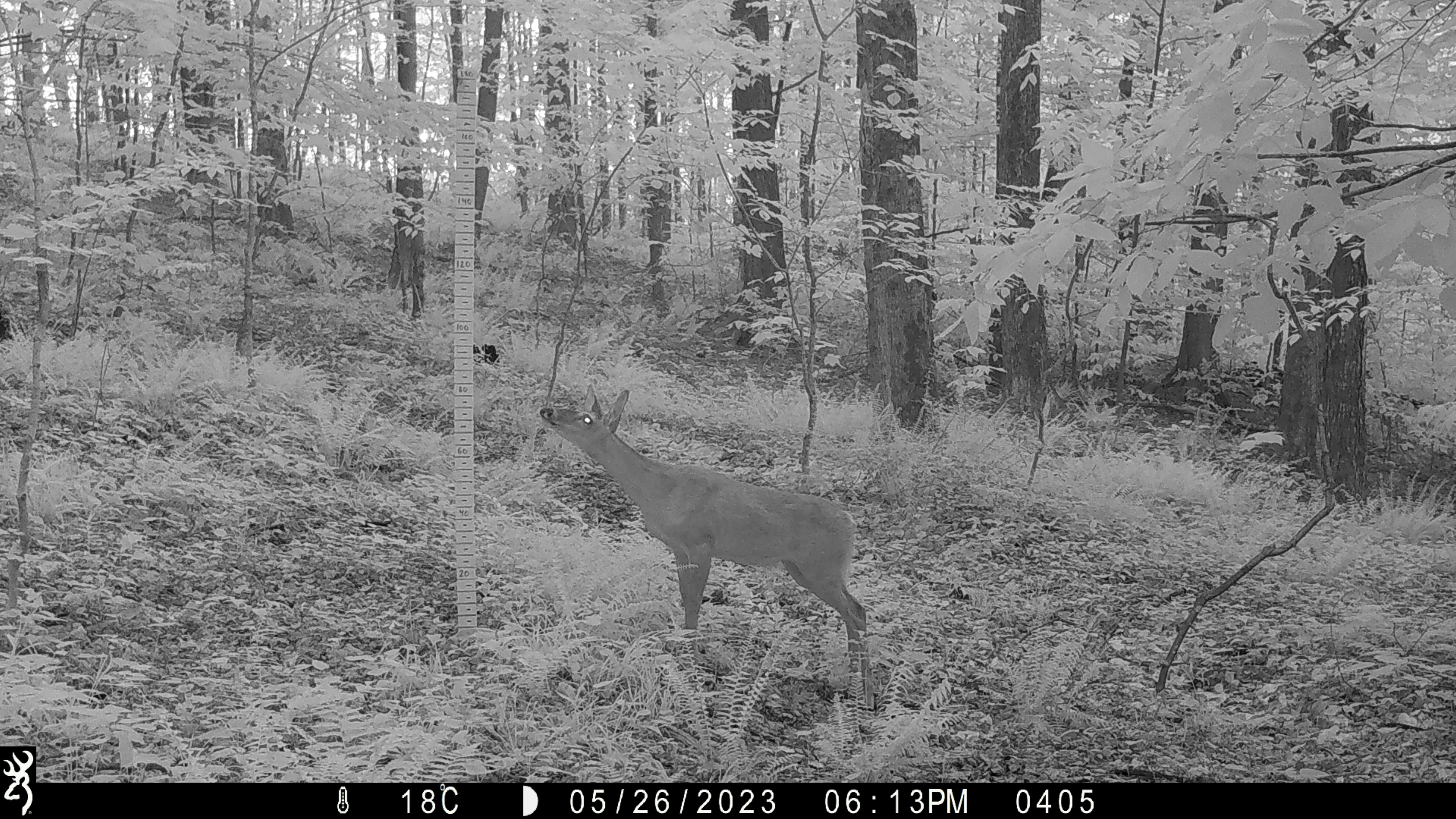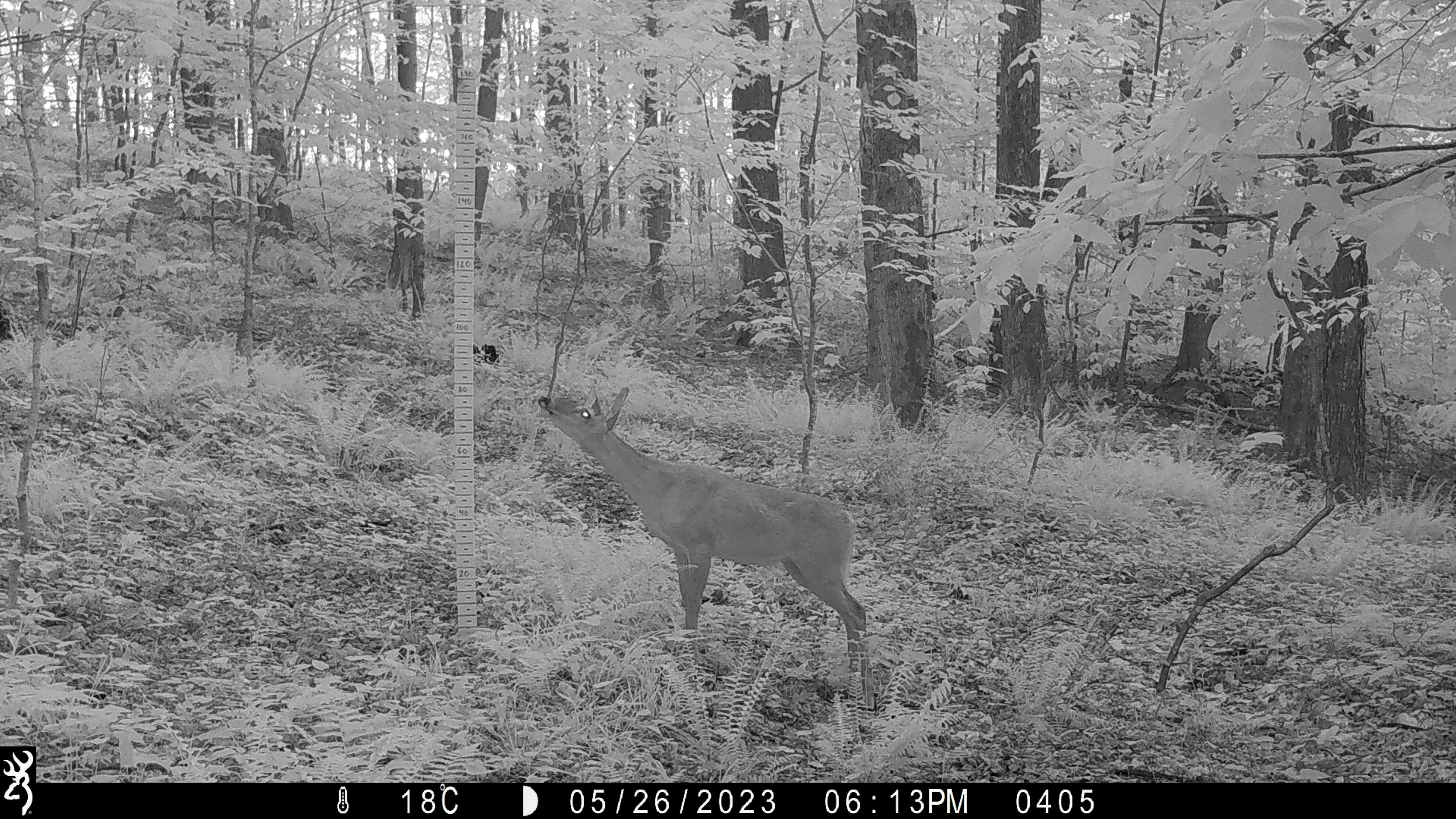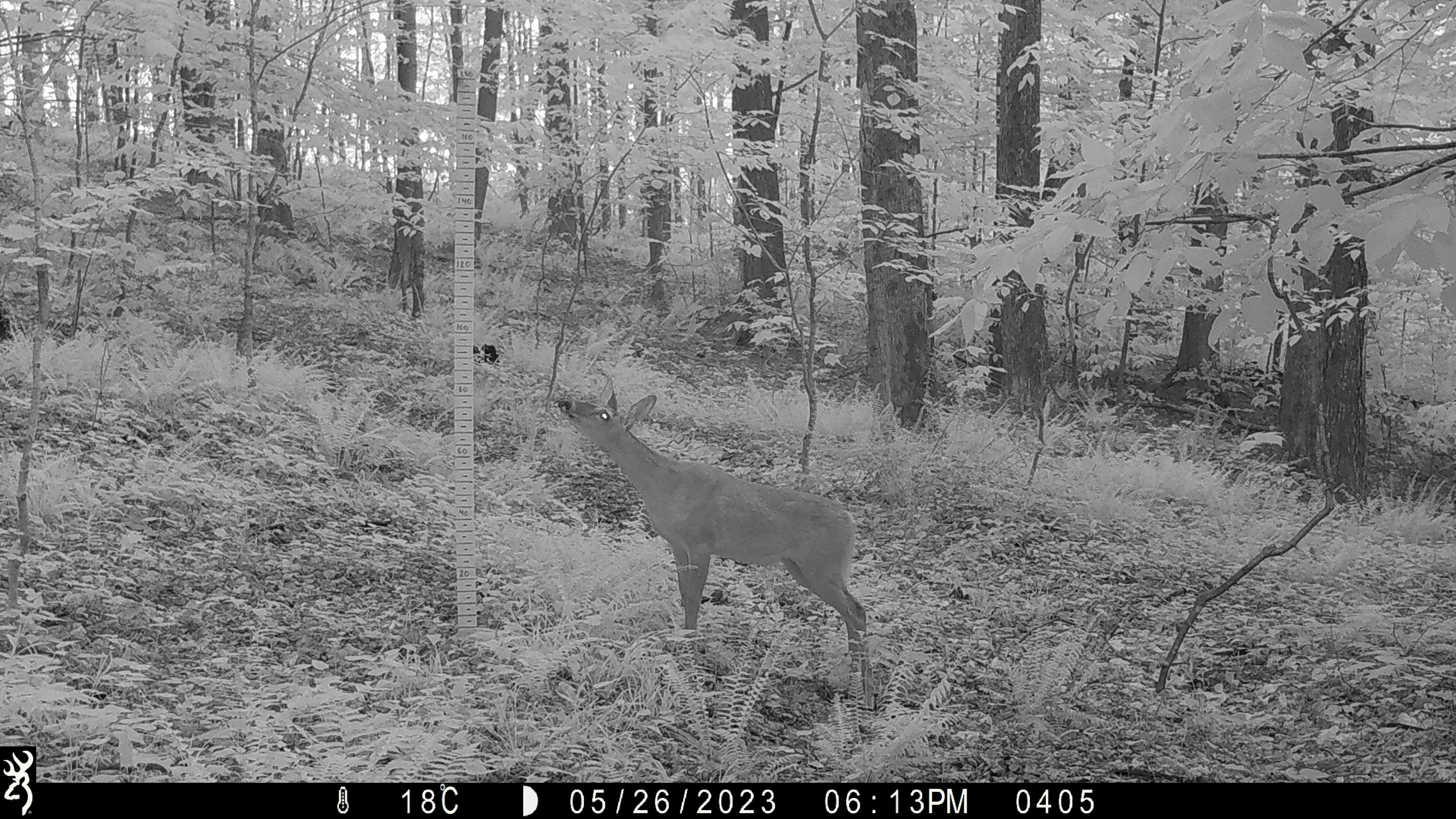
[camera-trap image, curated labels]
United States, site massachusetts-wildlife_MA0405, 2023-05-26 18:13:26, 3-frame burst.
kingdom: Animalia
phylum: Chordata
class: Mammalia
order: Artiodactyla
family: Cervidae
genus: Odocoileus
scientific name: Odocoileus virginianus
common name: white-tailed deer